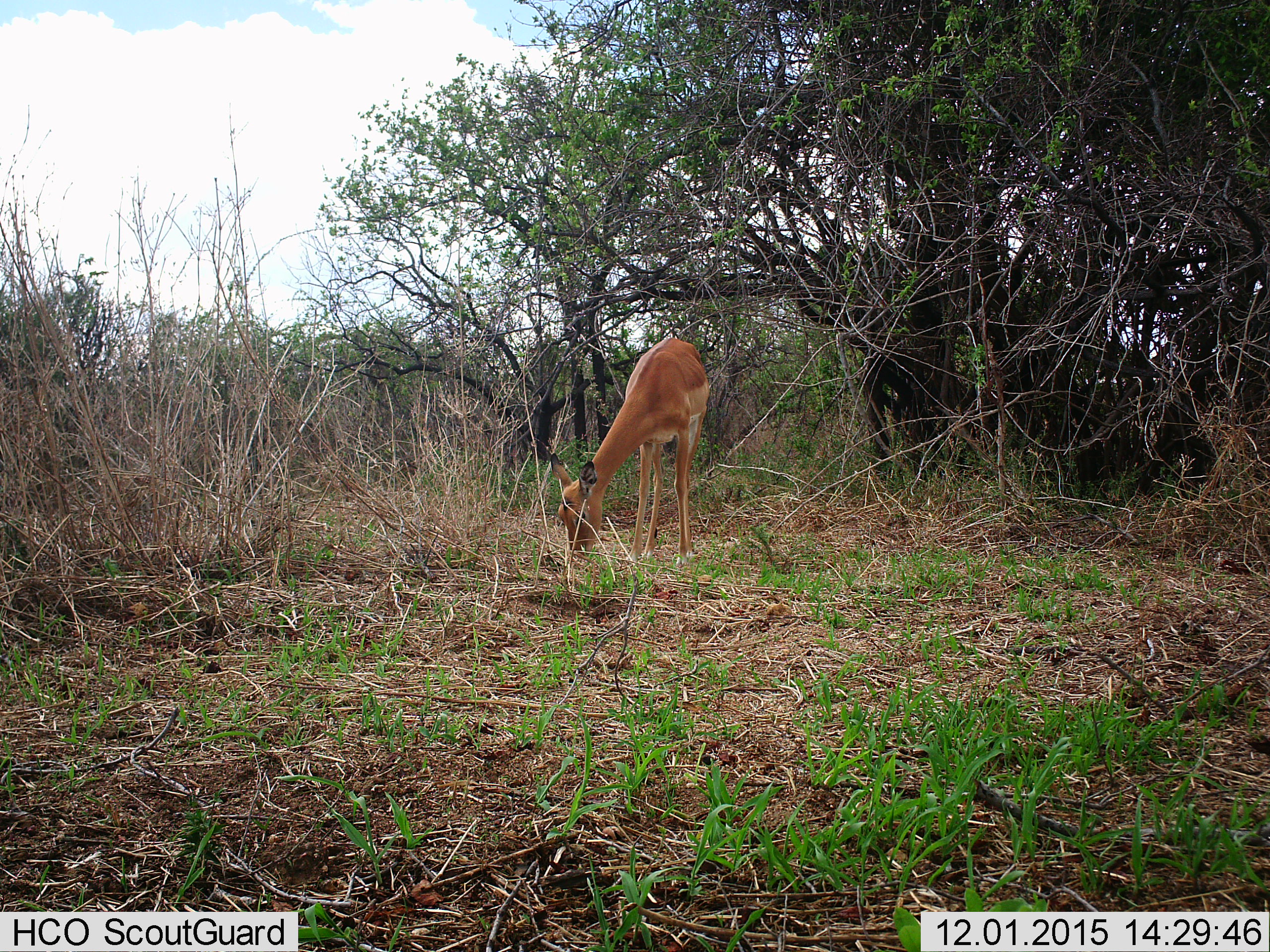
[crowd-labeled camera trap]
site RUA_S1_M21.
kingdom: Animalia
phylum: Chordata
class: Mammalia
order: Artiodactyla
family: Bovidae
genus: Aepyceros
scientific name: Aepyceros melampus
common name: impala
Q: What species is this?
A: Impala (Aepyceros melampus).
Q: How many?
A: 1.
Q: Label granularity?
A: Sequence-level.